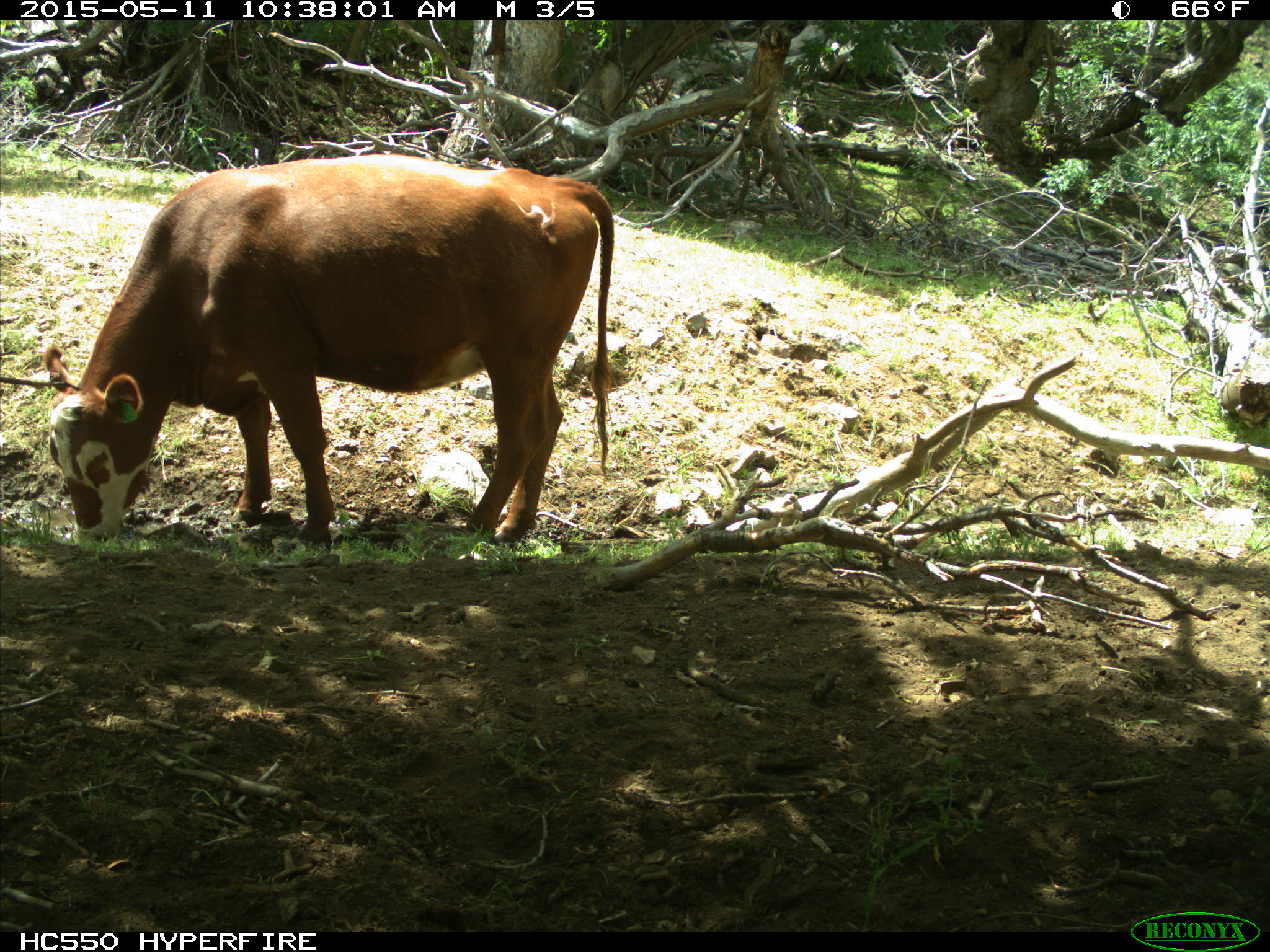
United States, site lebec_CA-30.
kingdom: Animalia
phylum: Chordata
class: Mammalia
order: Artiodactyla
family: Bovidae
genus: Bos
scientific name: Bos taurus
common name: domestic cow